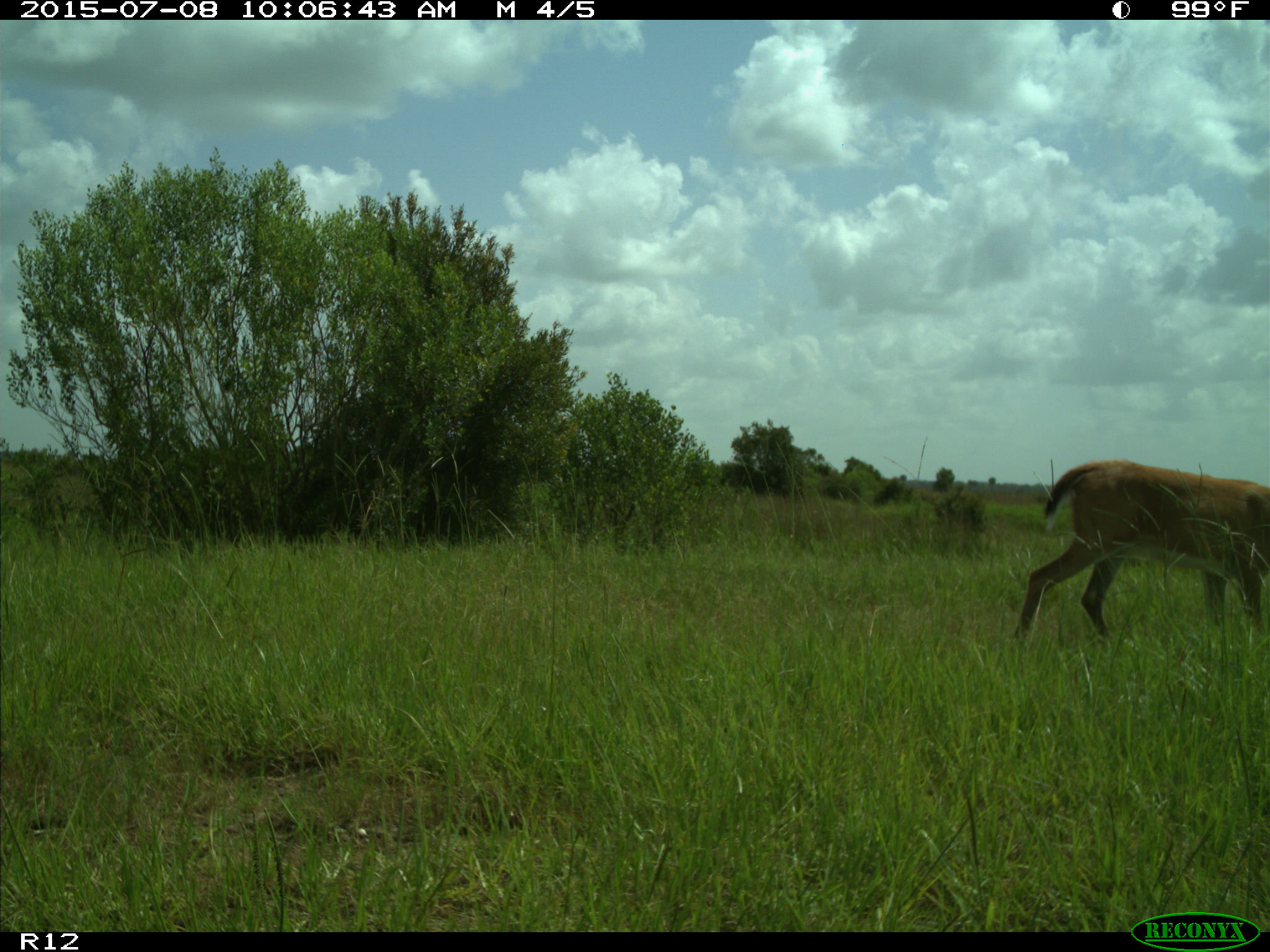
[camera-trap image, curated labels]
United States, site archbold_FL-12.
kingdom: Animalia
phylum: Chordata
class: Mammalia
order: Artiodactyla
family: Cervidae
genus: Odocoileus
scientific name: Odocoileus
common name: deer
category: unidentified deer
Unidentified deer (deer) (Odocoileus).